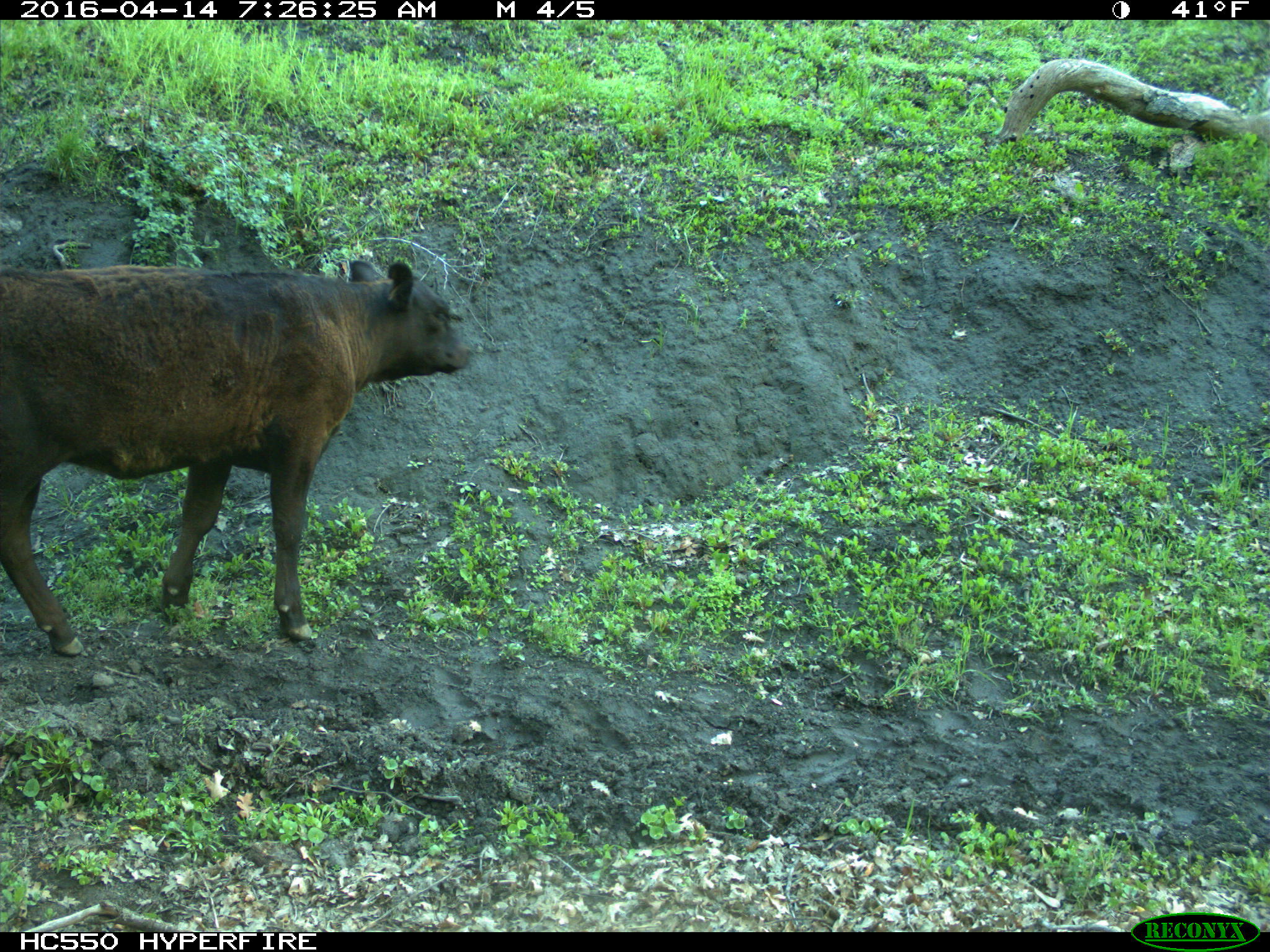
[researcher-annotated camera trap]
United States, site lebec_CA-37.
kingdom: Animalia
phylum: Chordata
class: Mammalia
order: Artiodactyla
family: Bovidae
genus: Bos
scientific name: Bos taurus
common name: domestic cow